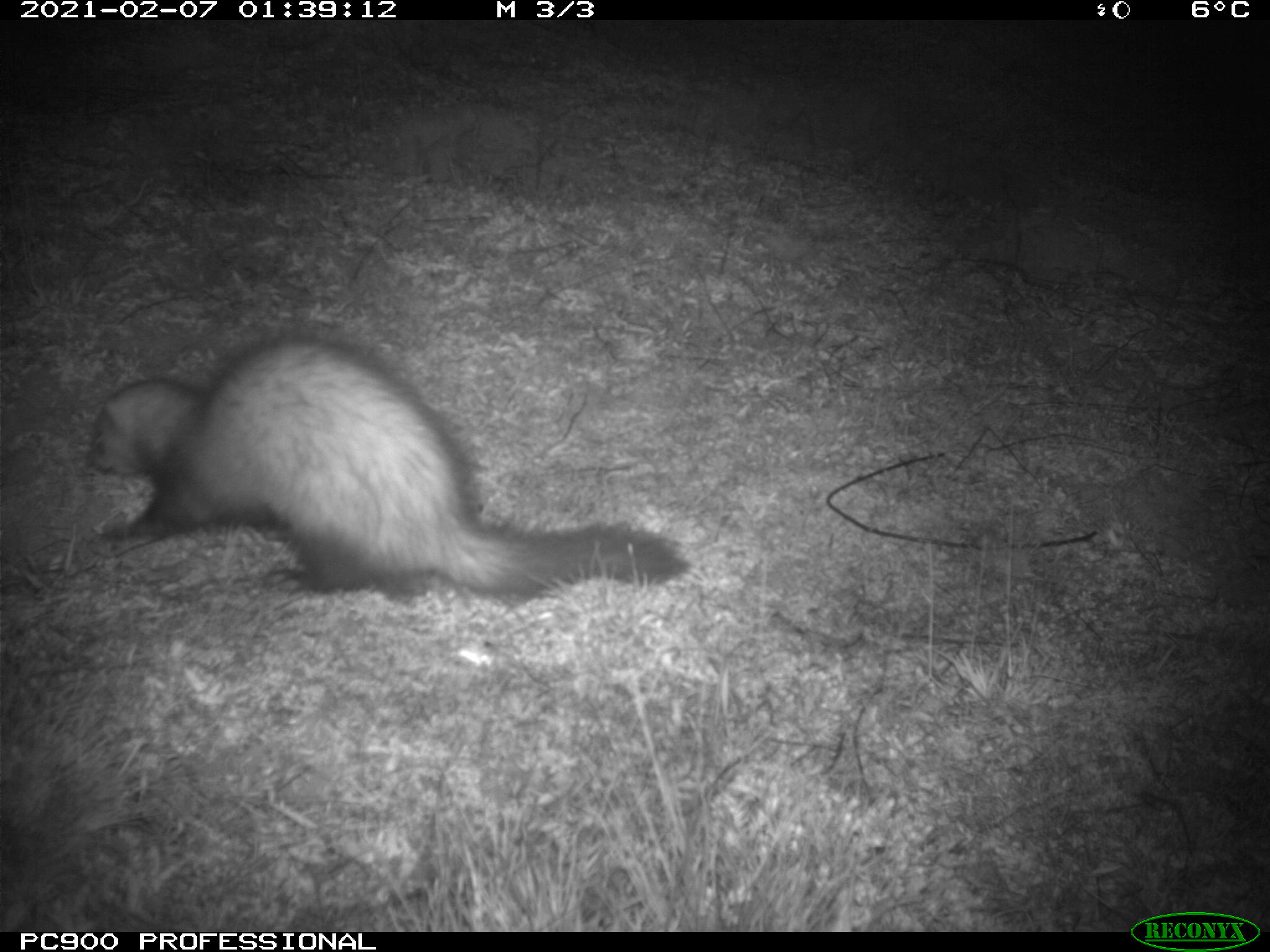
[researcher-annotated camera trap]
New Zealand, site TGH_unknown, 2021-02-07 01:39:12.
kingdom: Animalia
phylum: Chordata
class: Mammalia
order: Carnivora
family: Mustelidae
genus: Mustela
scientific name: Mustela furo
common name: ferret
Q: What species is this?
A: Ferret (Mustela furo).